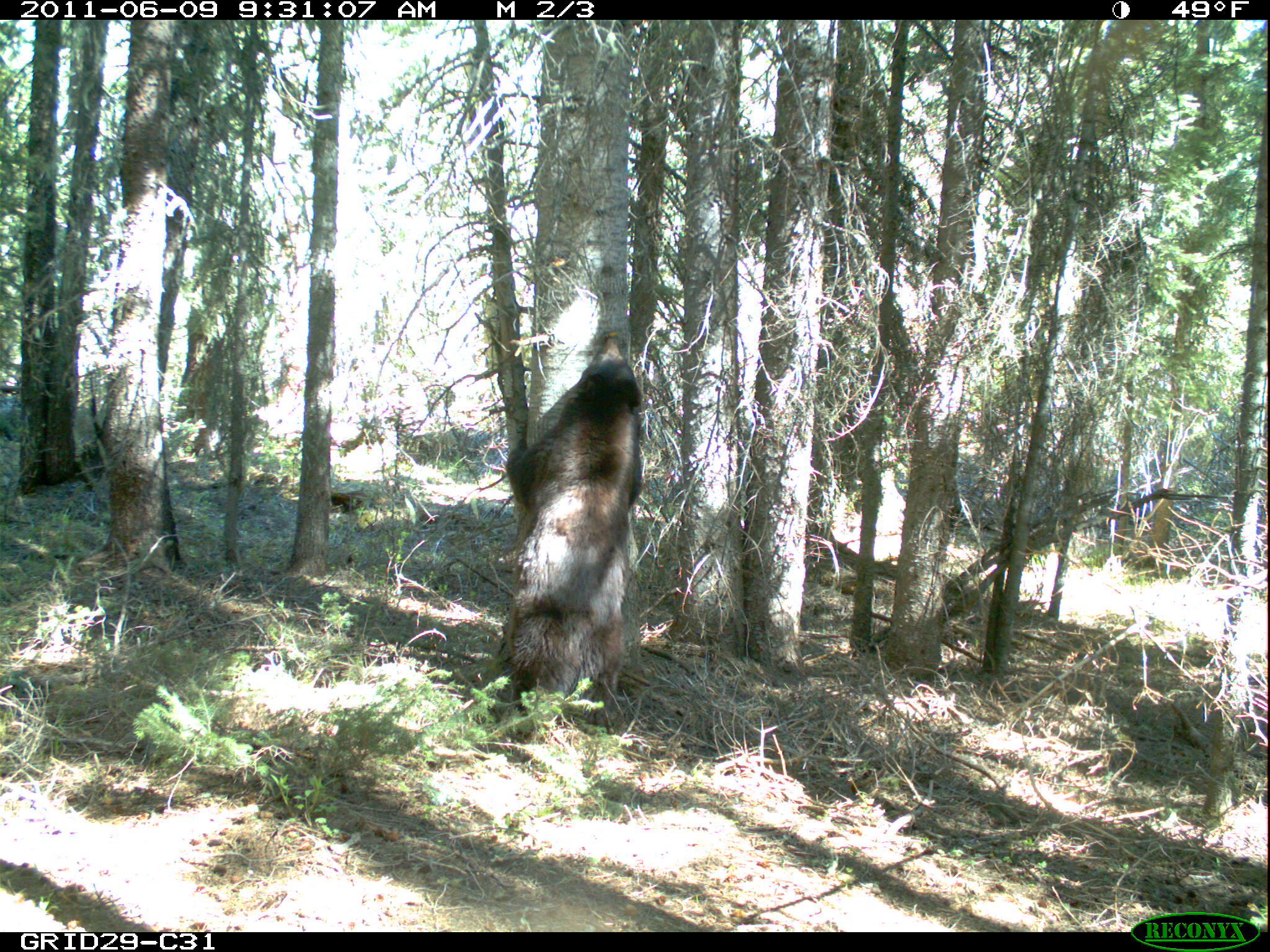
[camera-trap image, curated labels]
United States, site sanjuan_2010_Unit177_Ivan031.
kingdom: Animalia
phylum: Chordata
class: Mammalia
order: Carnivora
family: Ursidae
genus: Ursus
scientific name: Ursus americanus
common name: american black bear